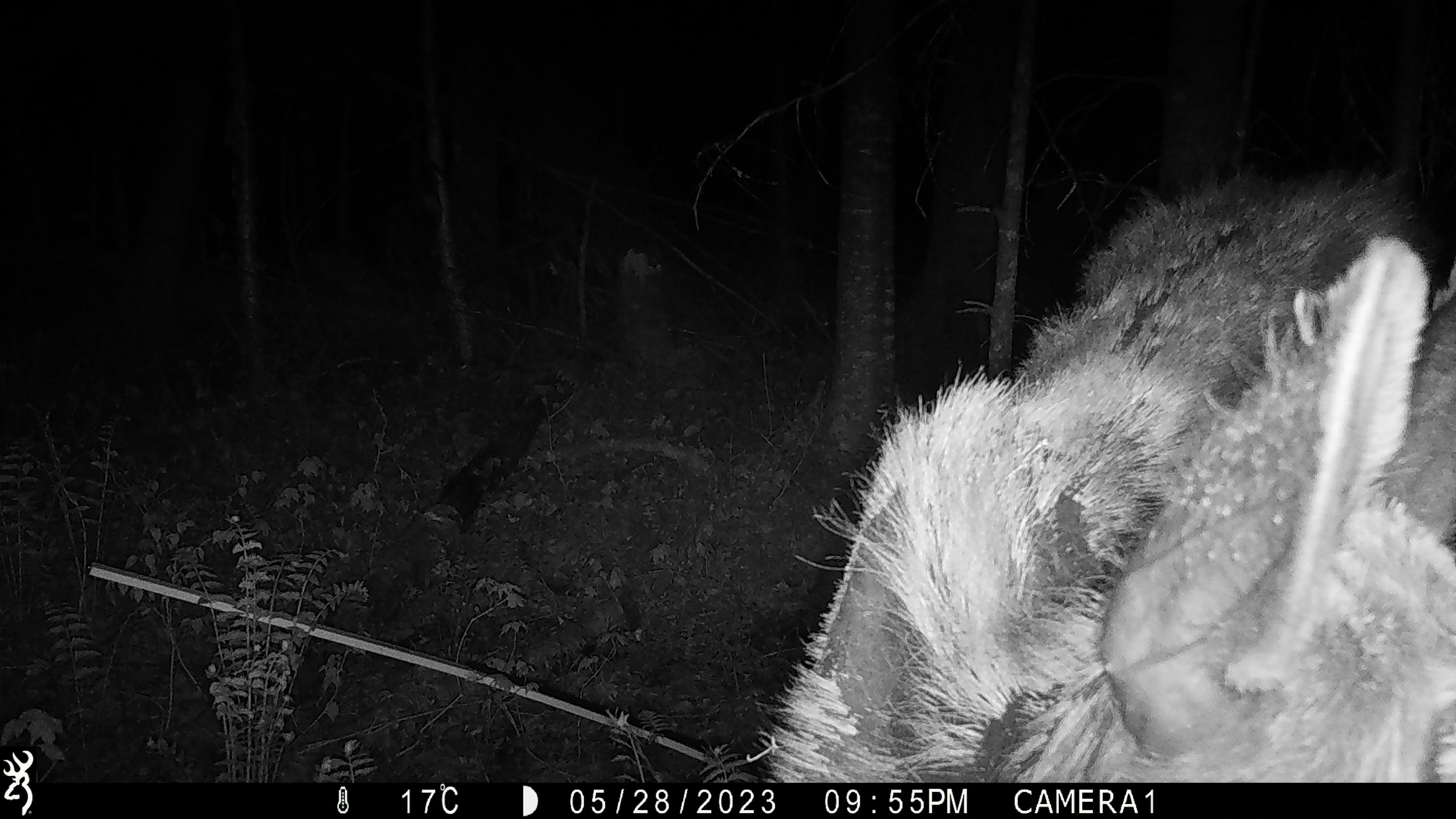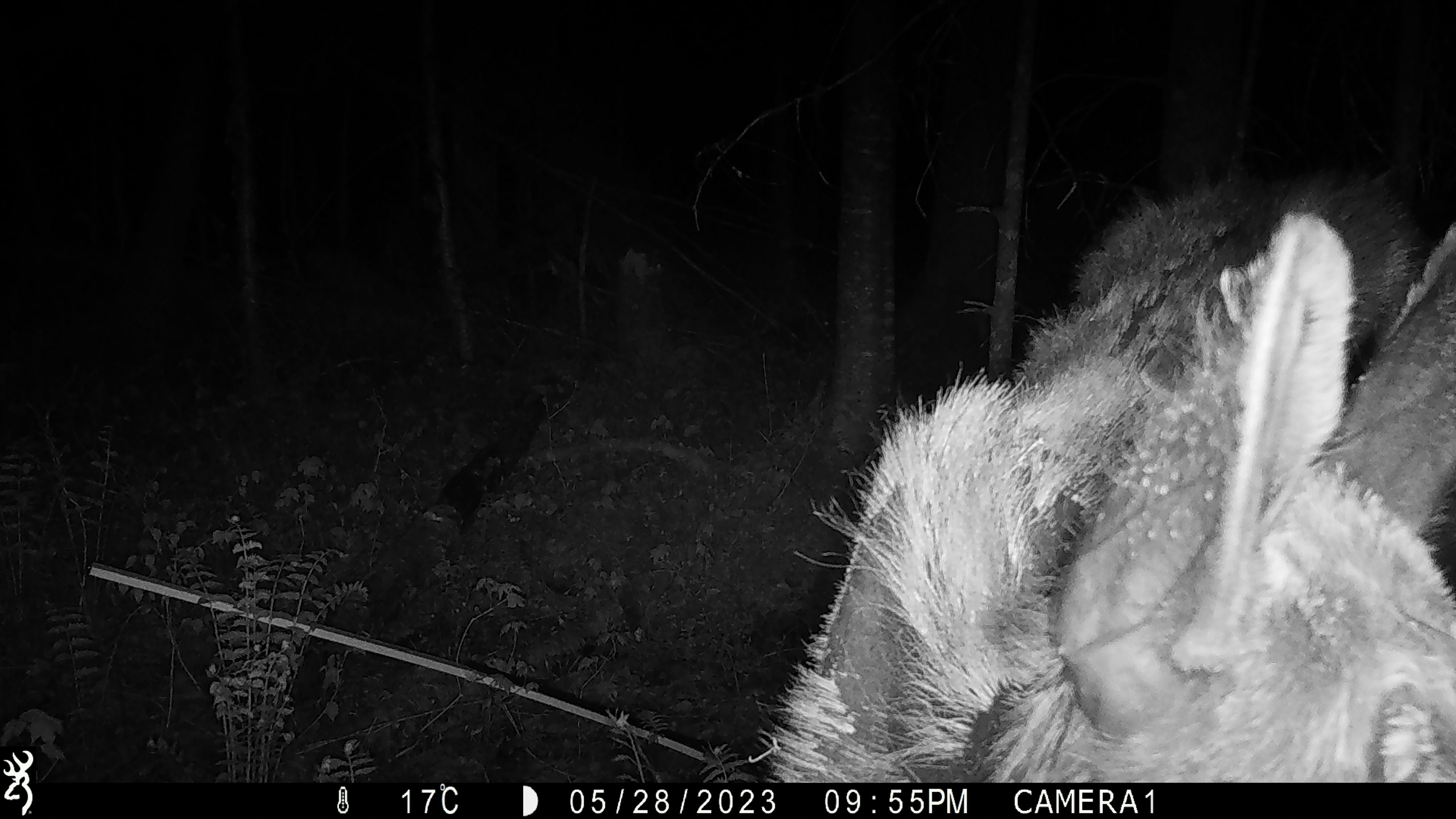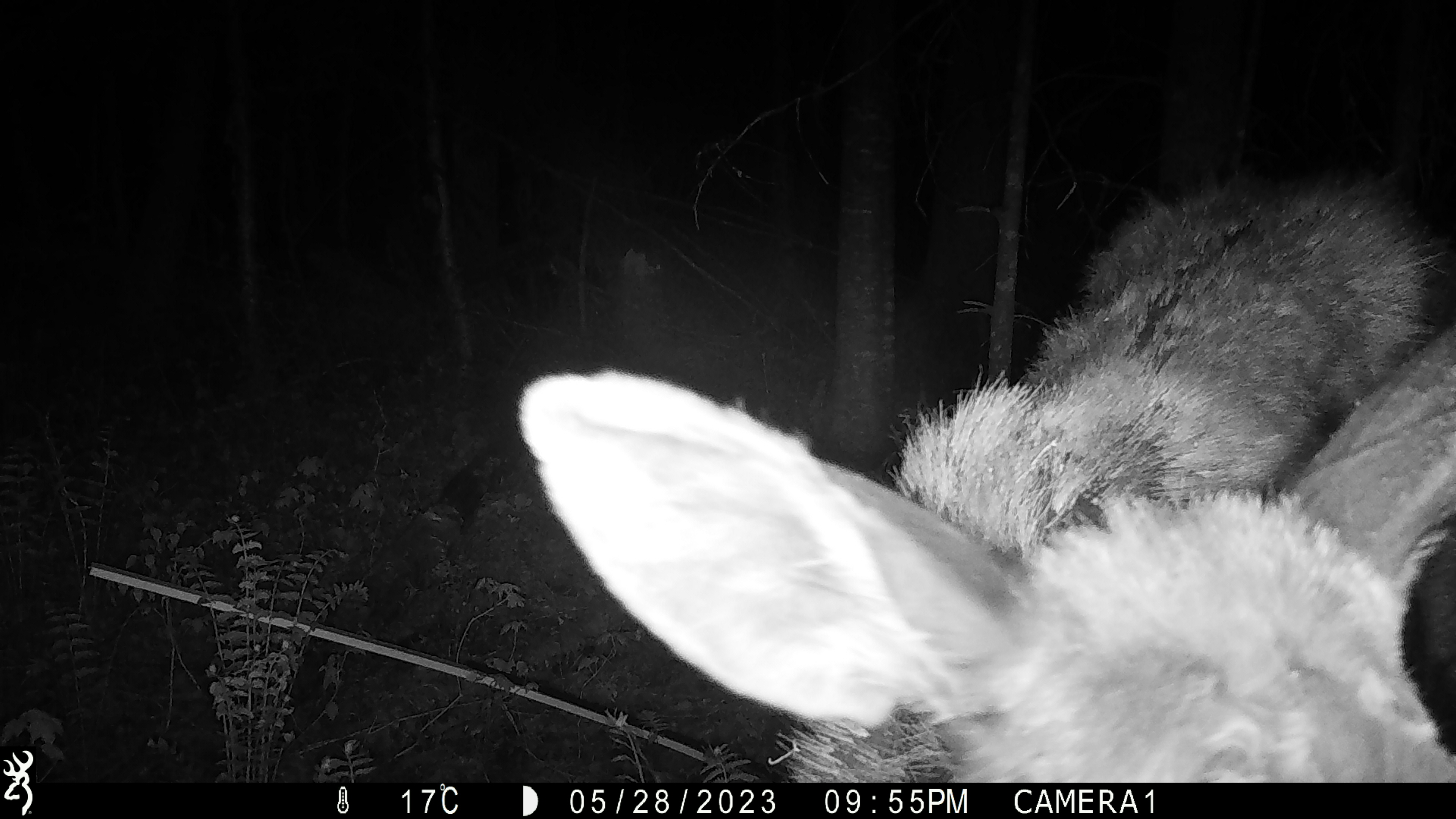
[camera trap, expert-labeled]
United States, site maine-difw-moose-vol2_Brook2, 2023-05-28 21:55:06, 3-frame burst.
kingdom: Animalia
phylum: Chordata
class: Mammalia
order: Artiodactyla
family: Cervidae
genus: Alces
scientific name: Alces alces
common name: moose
Moose (Alces alces).